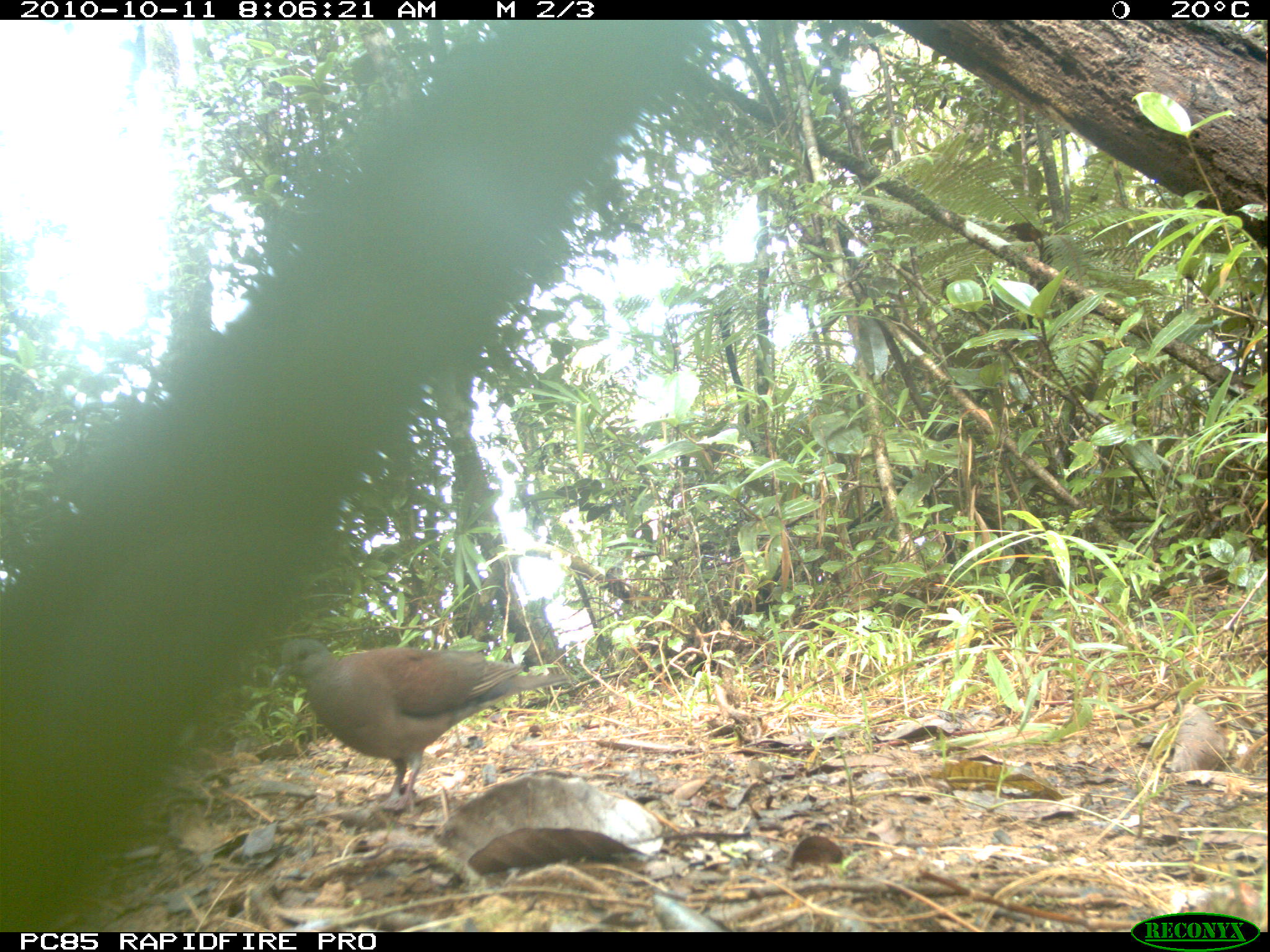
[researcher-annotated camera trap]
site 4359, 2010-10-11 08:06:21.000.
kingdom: Animalia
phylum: Chordata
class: Aves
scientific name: Aves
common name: bird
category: unknown bird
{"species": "unknown bird (bird) (Aves)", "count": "1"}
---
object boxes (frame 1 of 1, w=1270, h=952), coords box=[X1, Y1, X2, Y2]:
unknown bird: box=[267, 637, 555, 812]